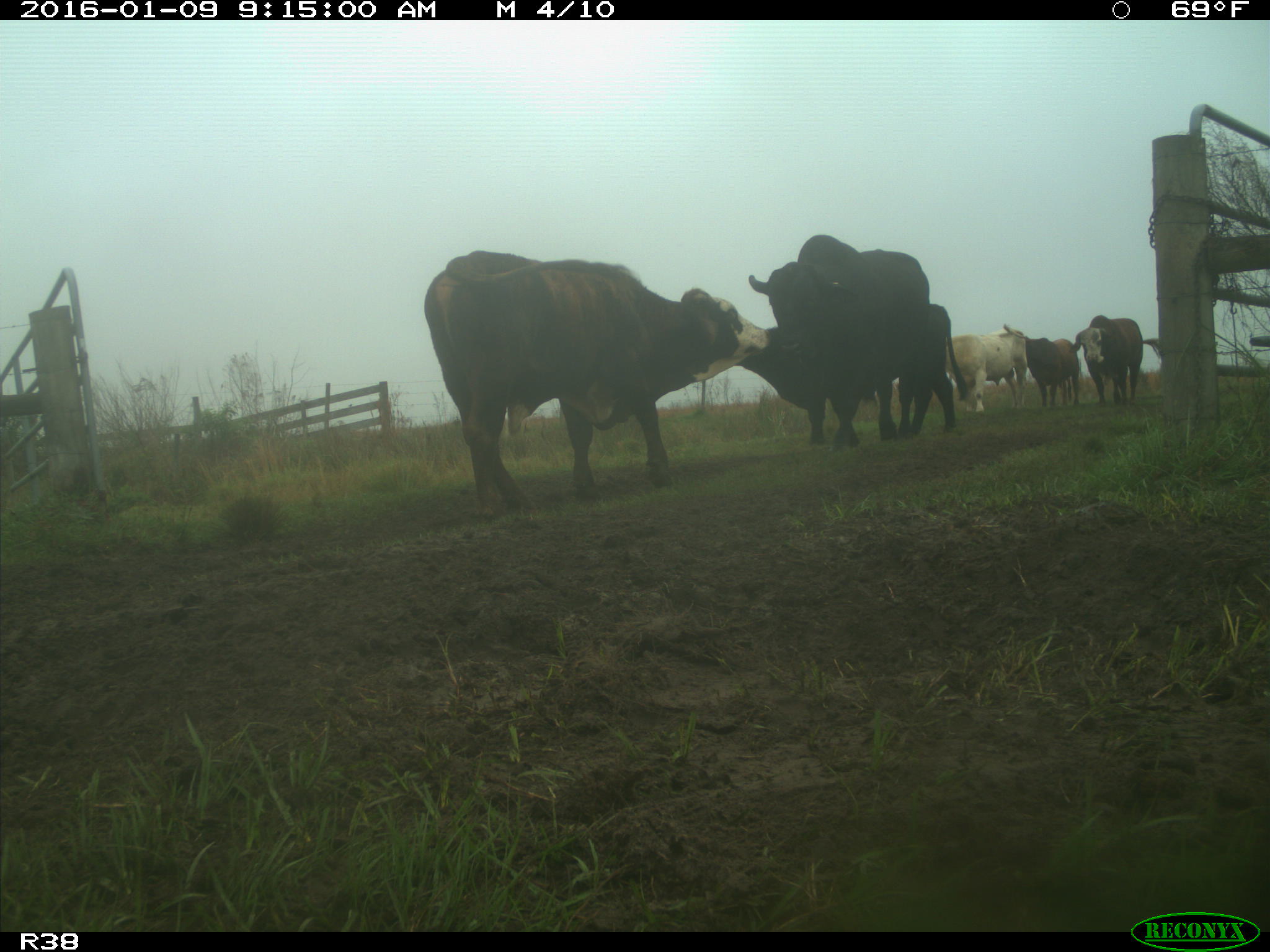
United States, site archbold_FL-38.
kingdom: Animalia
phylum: Chordata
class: Mammalia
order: Artiodactyla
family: Bovidae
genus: Bos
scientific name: Bos taurus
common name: domestic cow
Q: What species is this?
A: Bos taurus (domestic cow).